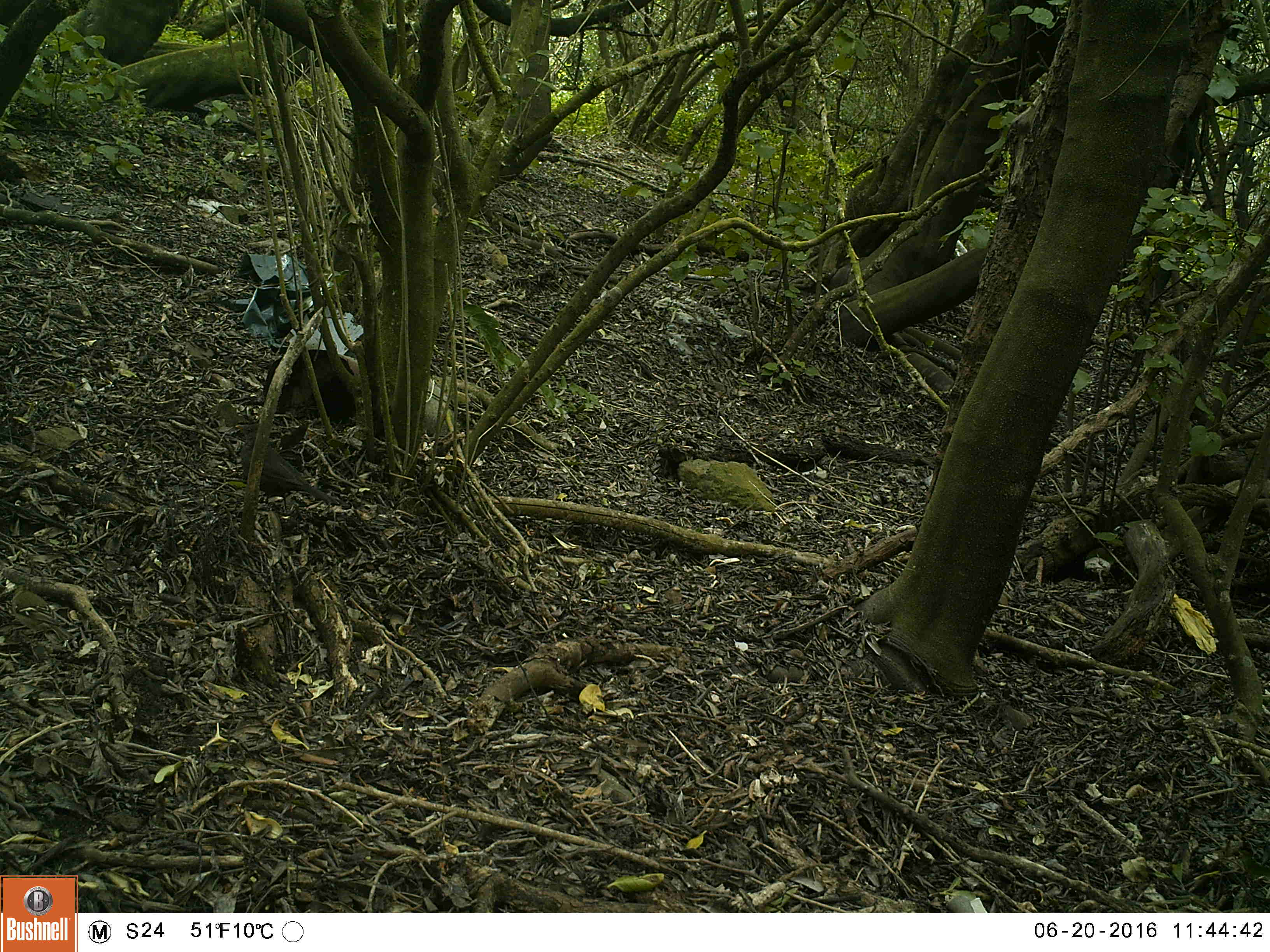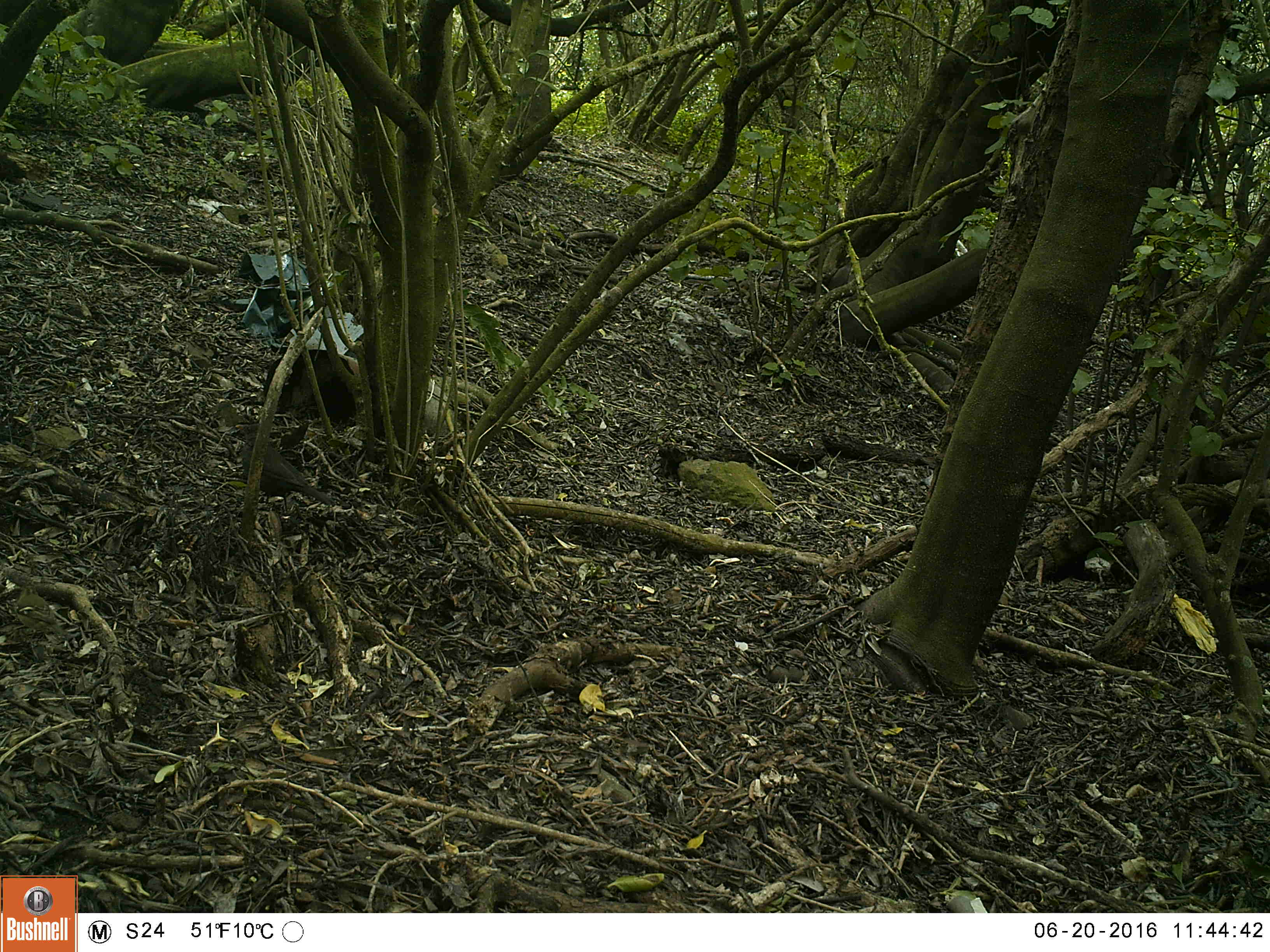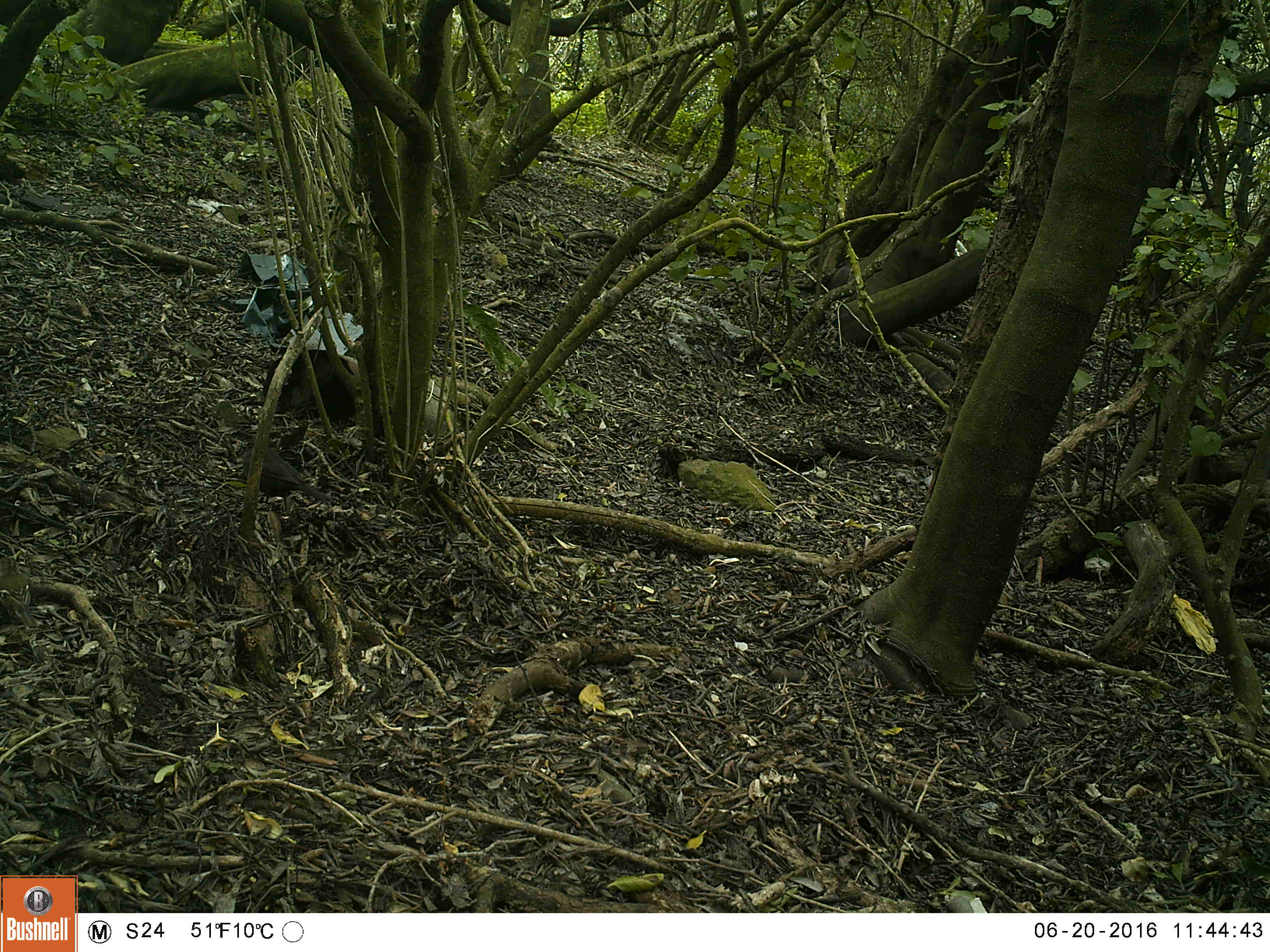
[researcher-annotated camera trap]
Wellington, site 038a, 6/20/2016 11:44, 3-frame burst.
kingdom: Animalia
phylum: Chordata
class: Aves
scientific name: Aves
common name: bird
Bird (Aves).